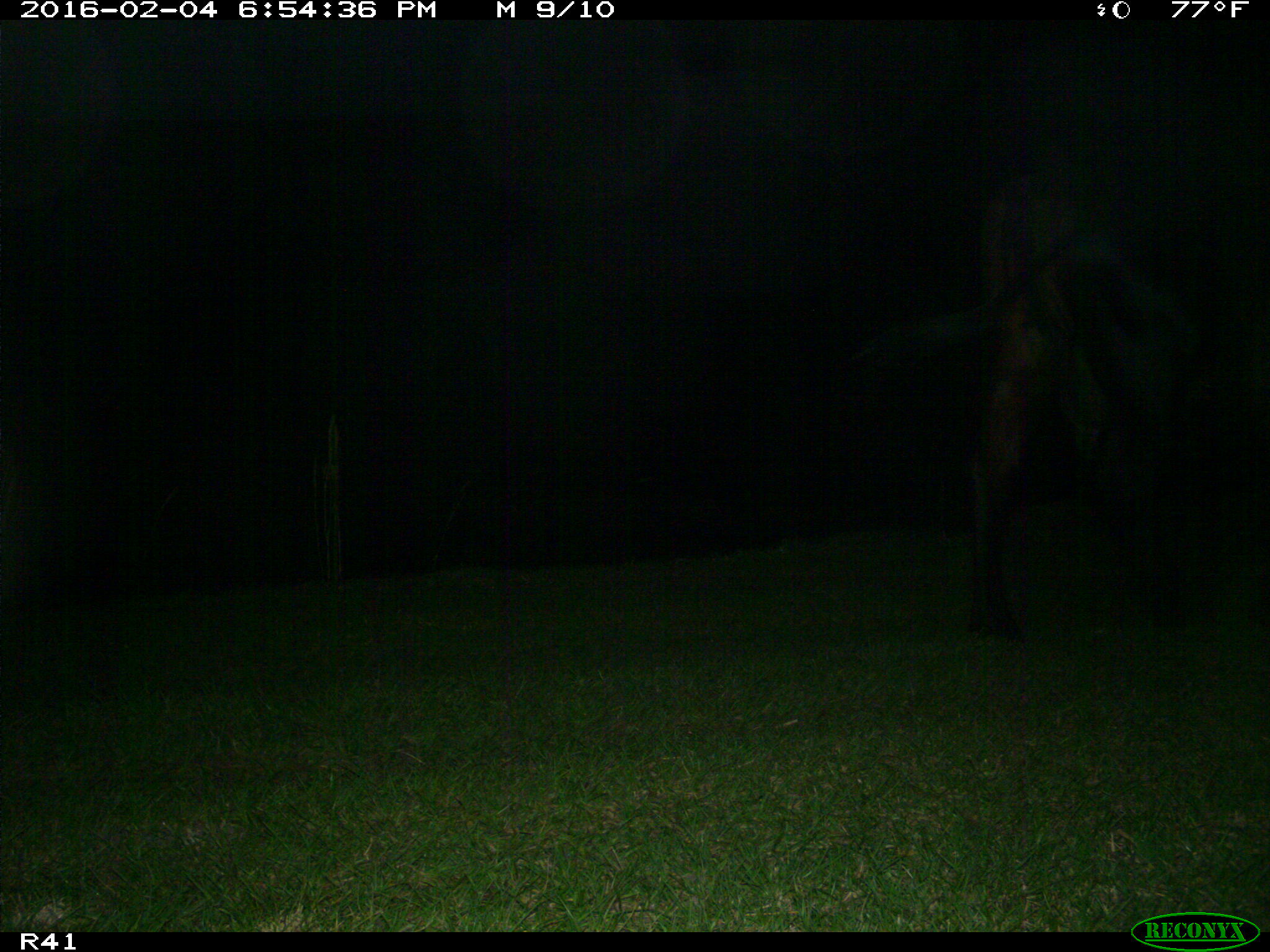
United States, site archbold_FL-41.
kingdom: Animalia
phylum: Chordata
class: Mammalia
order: Artiodactyla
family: Bovidae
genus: Bos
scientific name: Bos taurus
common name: domestic cow